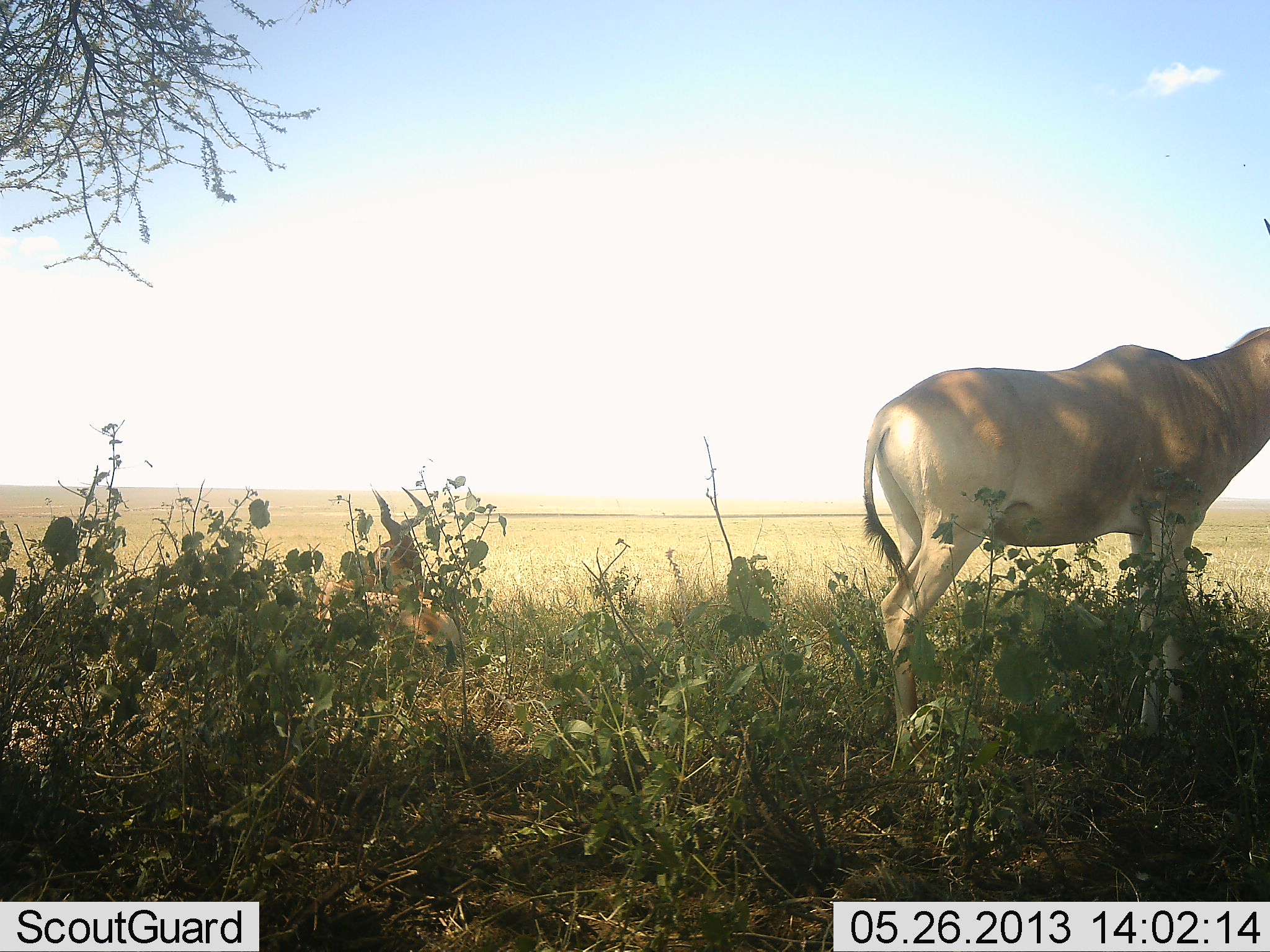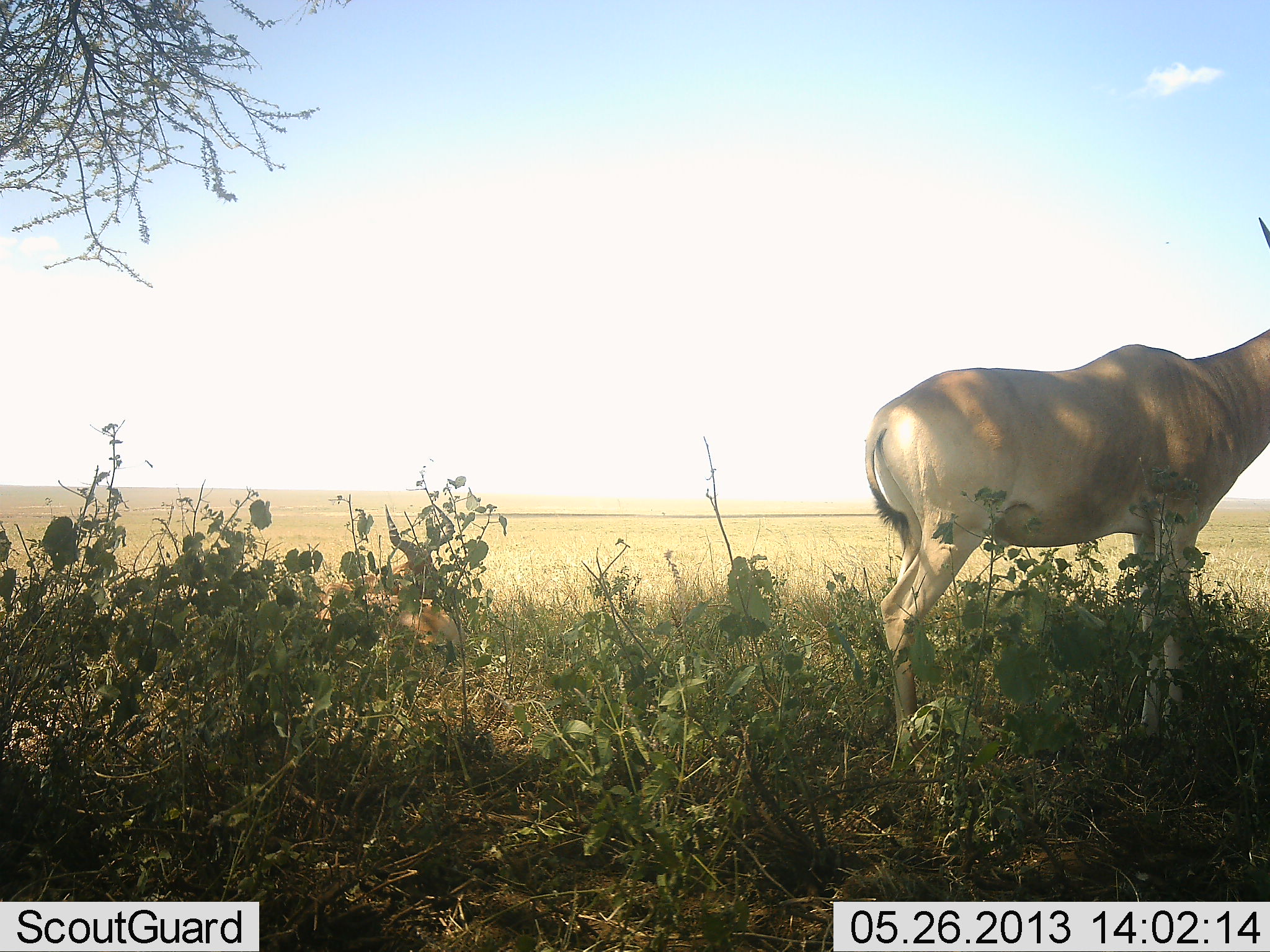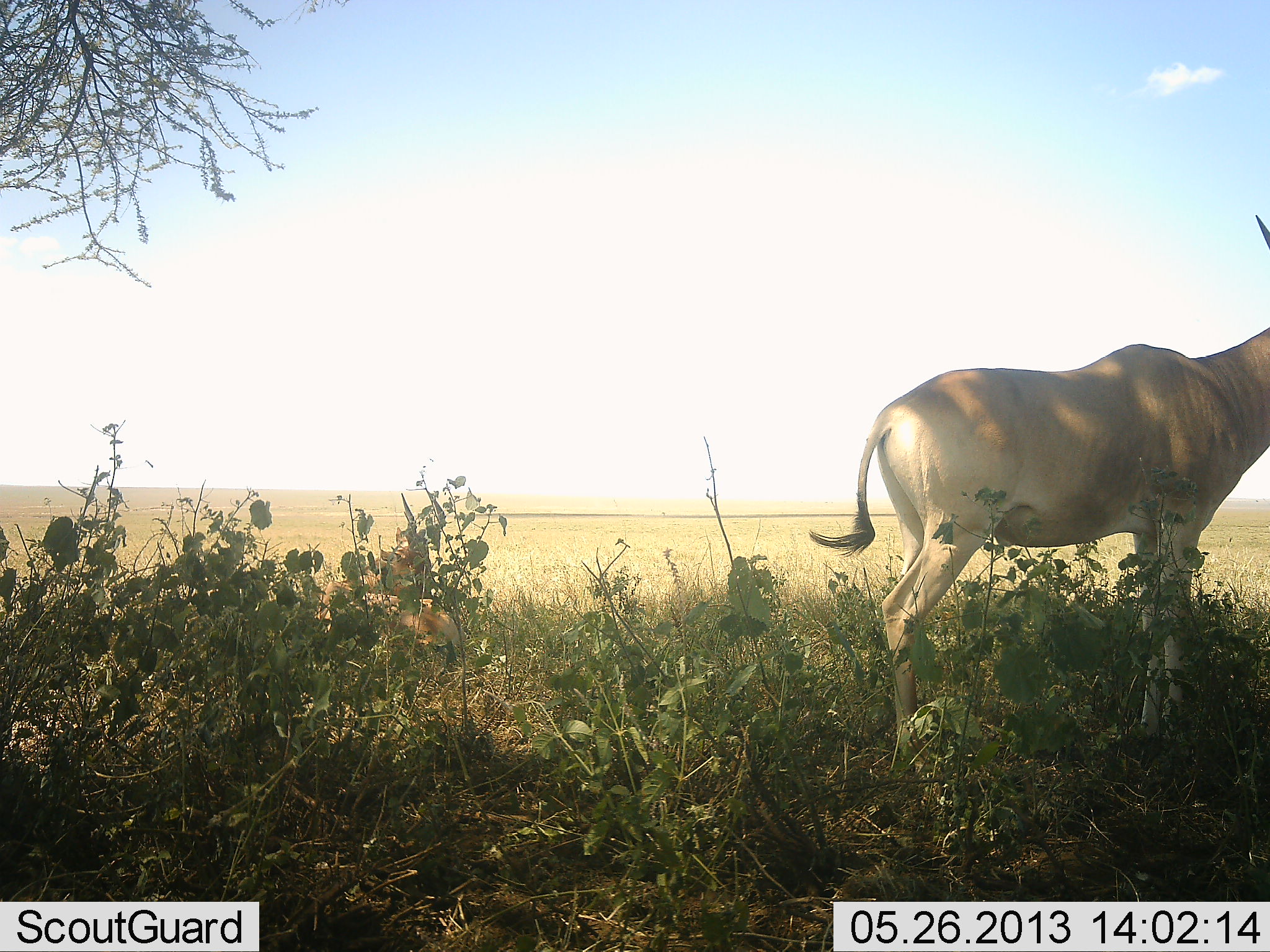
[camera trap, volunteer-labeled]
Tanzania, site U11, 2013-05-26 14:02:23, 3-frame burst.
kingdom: Animalia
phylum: Chordata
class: Mammalia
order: Artiodactyla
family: Bovidae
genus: Alcelaphus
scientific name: Alcelaphus buselaphus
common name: hartebeest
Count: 2.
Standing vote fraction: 96%.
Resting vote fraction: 67%.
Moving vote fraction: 0%.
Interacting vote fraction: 0%.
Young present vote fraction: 0%.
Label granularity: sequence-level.